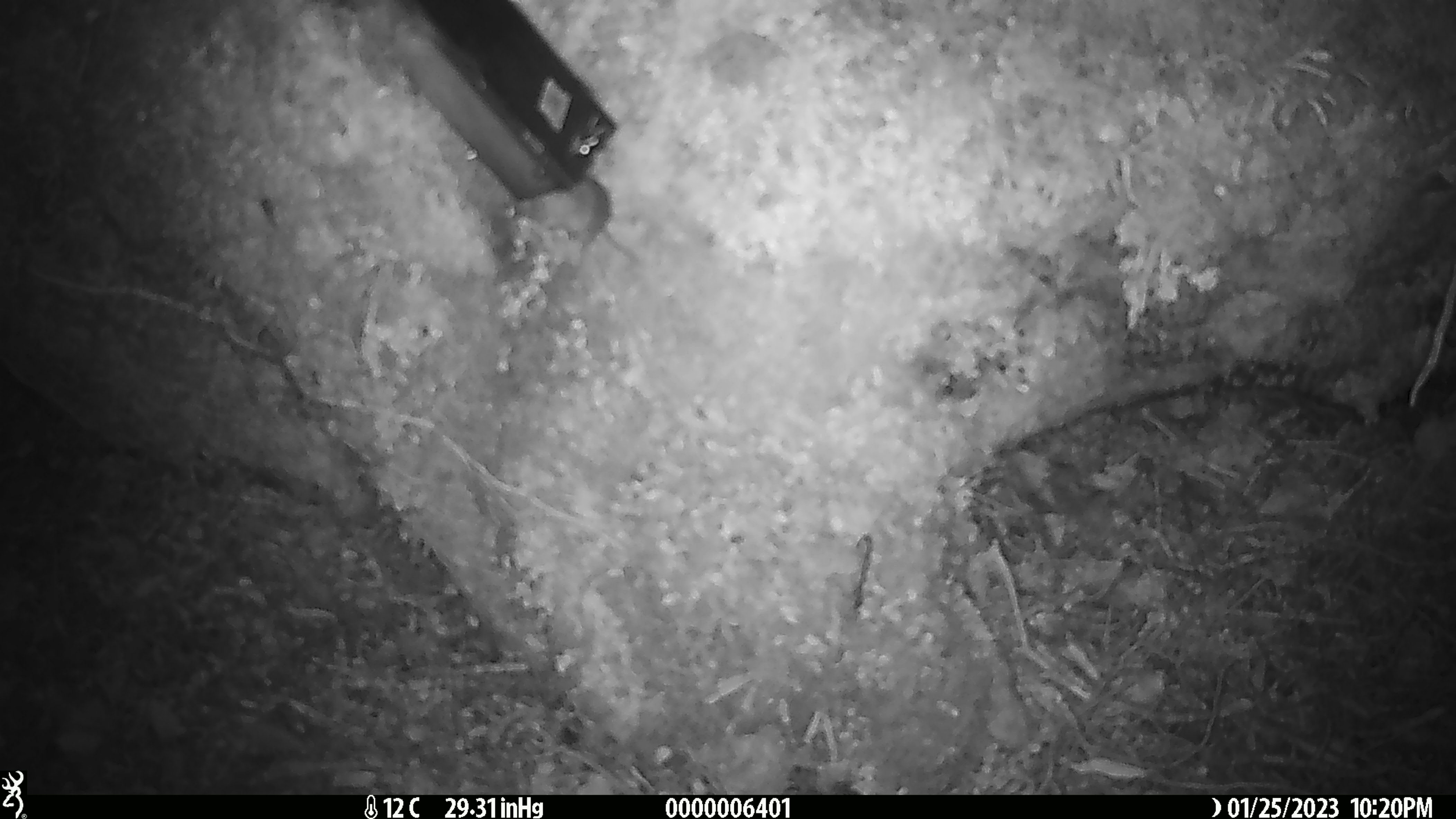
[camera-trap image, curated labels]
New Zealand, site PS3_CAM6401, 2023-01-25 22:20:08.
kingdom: Animalia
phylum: Chordata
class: Mammalia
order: Rodentia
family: Muridae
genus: Mus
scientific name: Mus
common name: mouse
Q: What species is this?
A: Mouse (Mus).